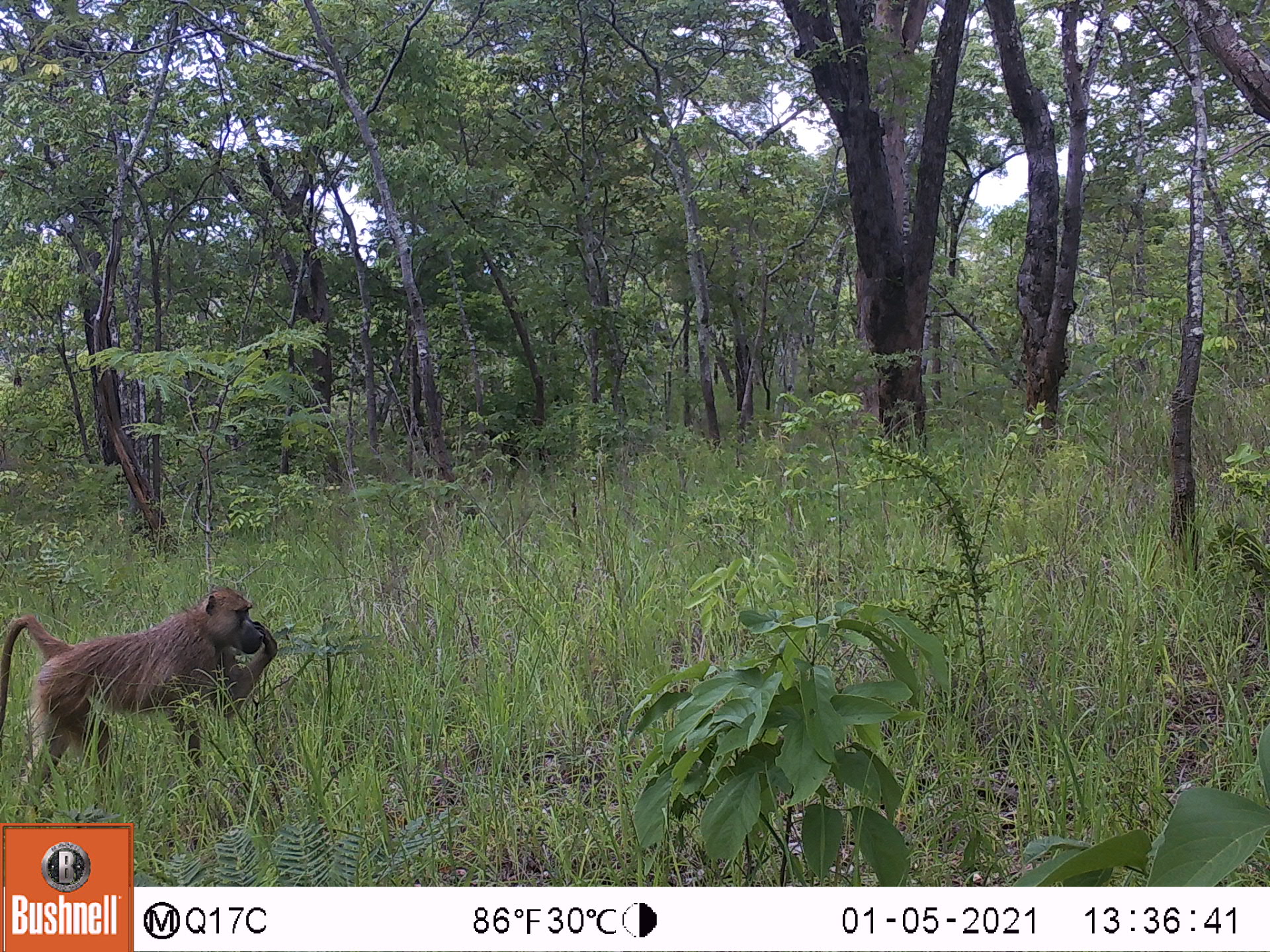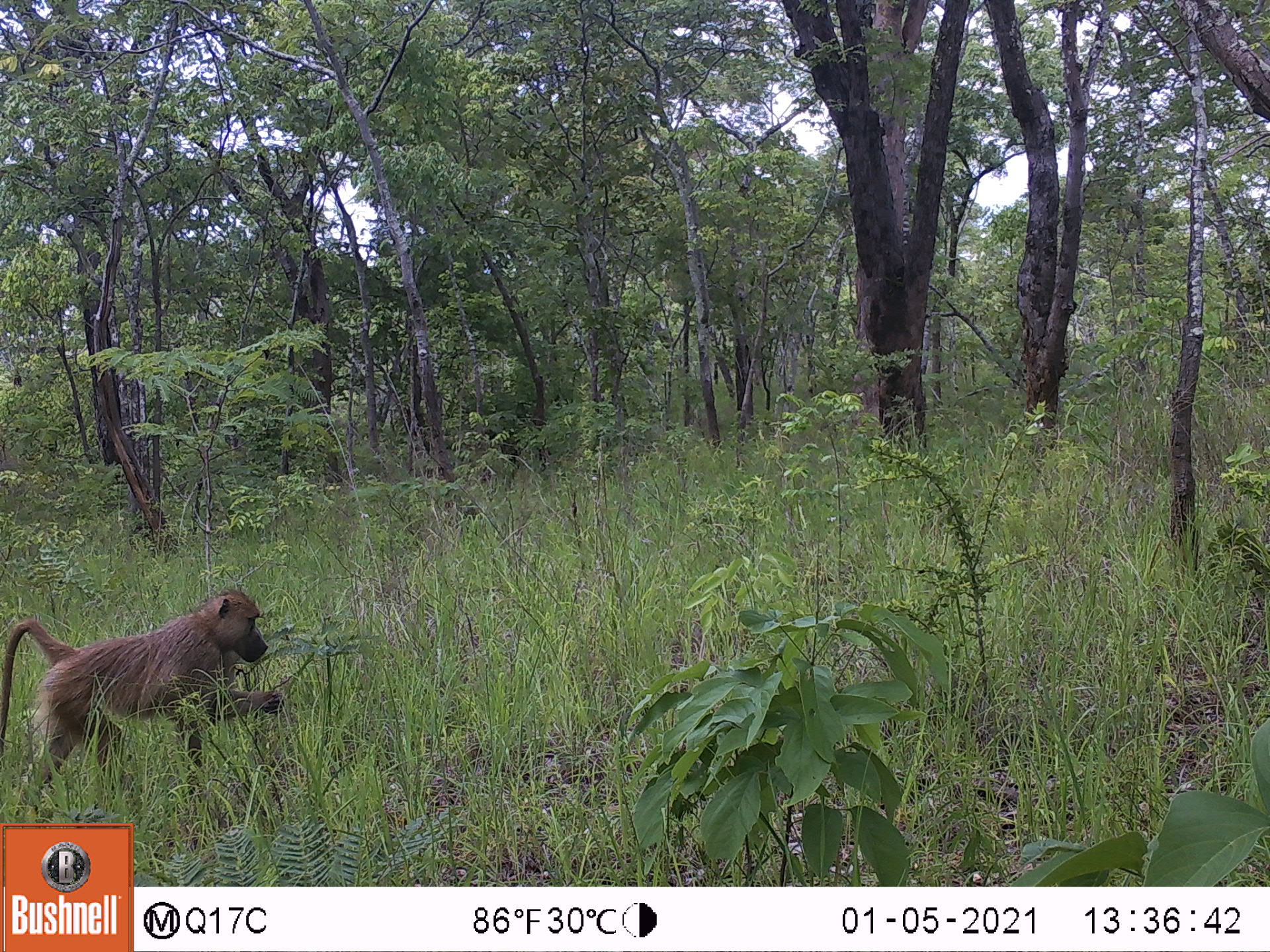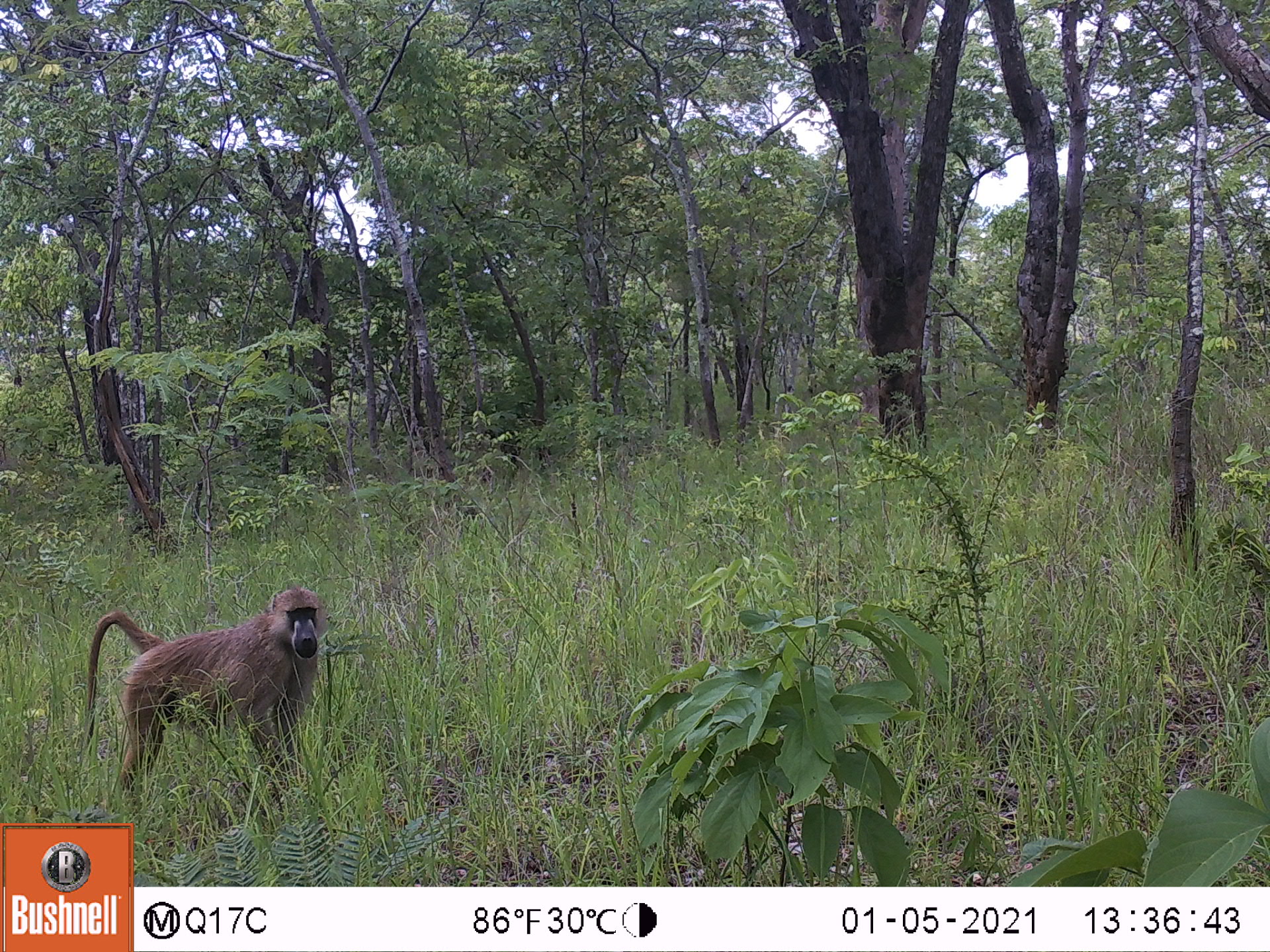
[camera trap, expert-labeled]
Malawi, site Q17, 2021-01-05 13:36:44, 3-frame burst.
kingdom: Animalia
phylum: Chordata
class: Mammalia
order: Primates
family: Cercopithecidae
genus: Papio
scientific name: Papio cynocephalus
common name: yellow baboon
Yellow baboon (Papio cynocephalus), count 1.